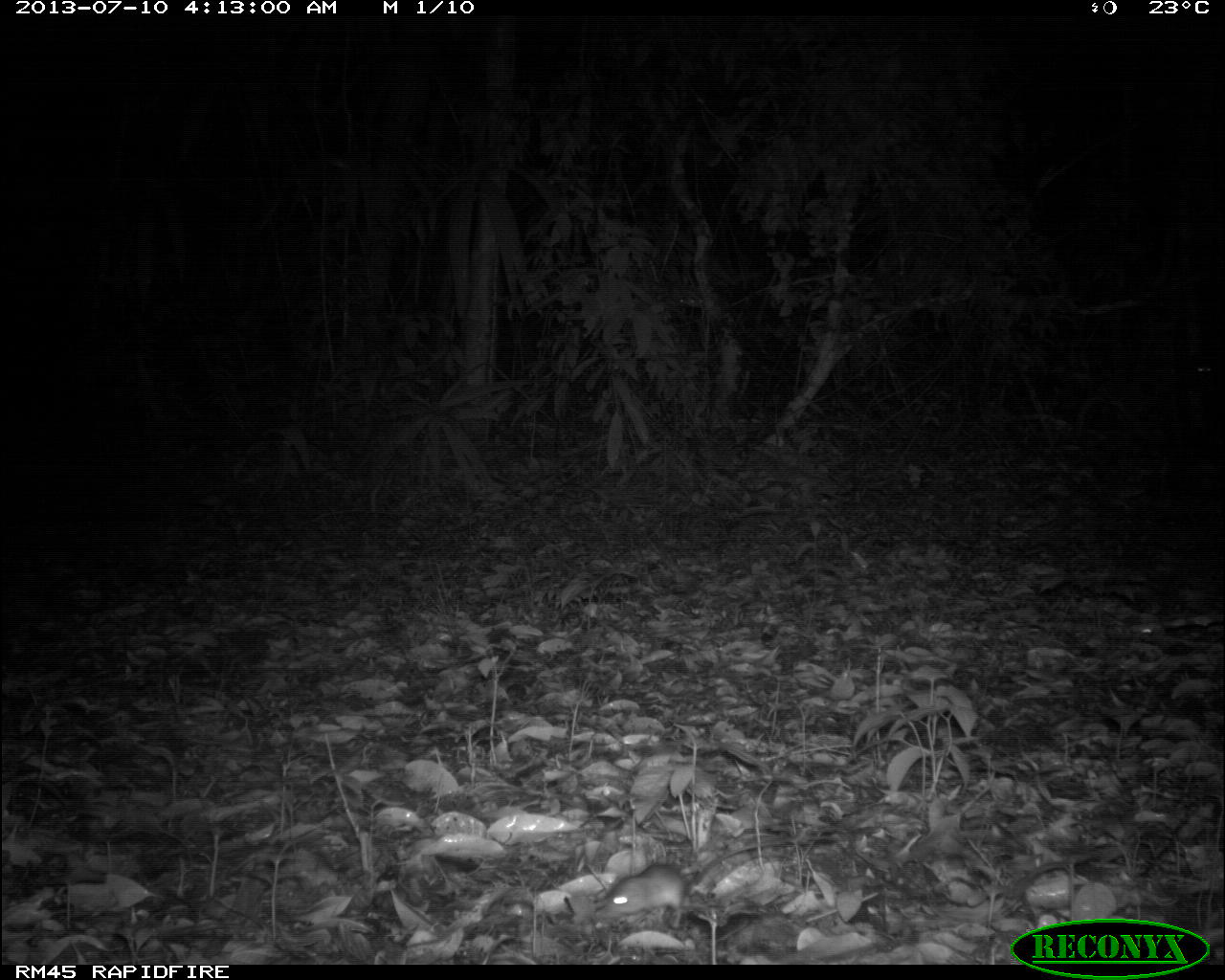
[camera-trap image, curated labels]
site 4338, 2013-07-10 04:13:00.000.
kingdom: Animalia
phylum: Chordata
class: Mammalia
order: Rodentia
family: Cricetidae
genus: Peromyscus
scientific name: Peromyscus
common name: deermice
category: peromyscus sp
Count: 1.